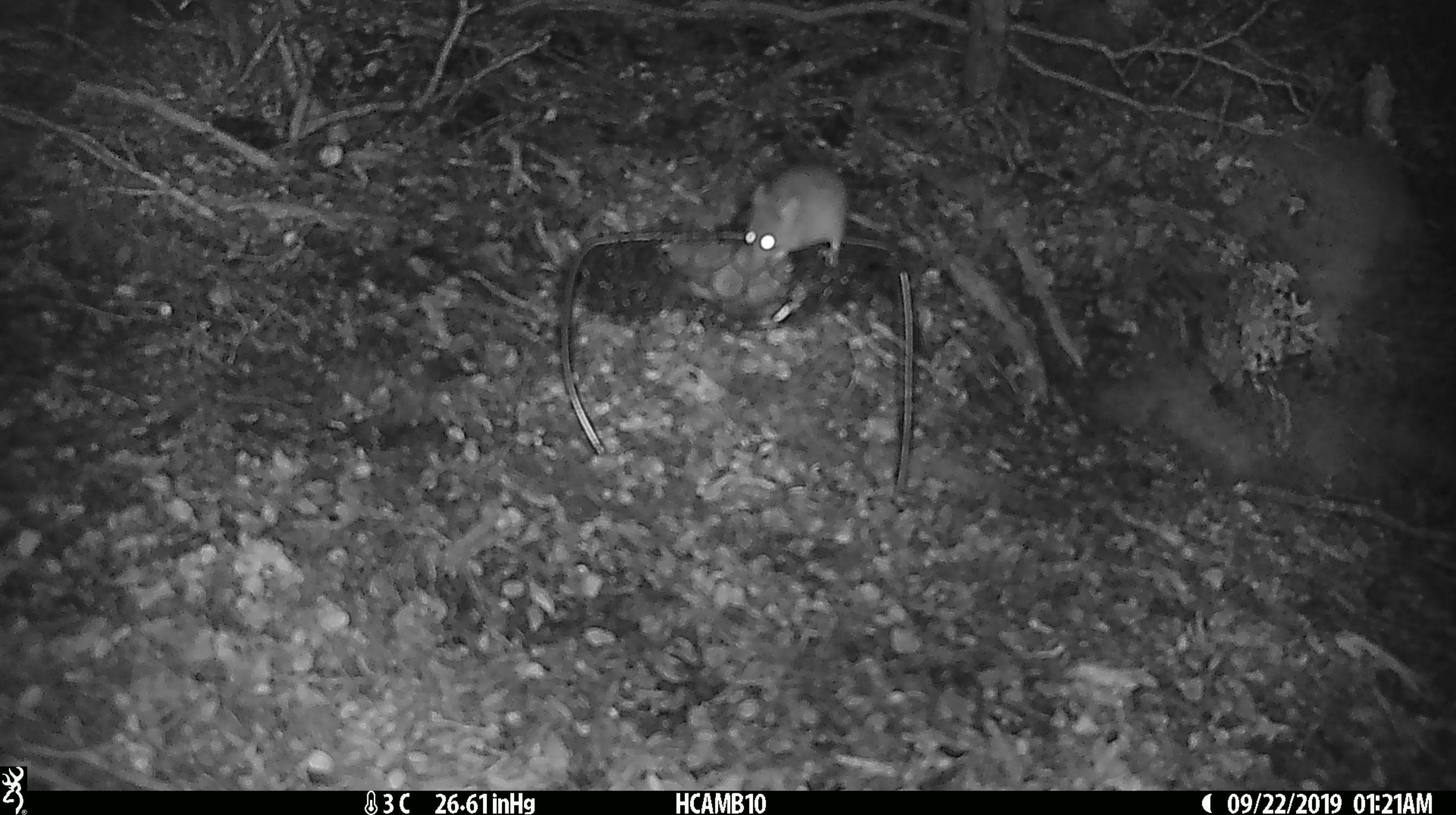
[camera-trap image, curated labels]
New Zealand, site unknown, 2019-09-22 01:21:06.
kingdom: Animalia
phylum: Chordata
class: Mammalia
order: Rodentia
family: Muridae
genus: Mus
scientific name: Mus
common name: mouse